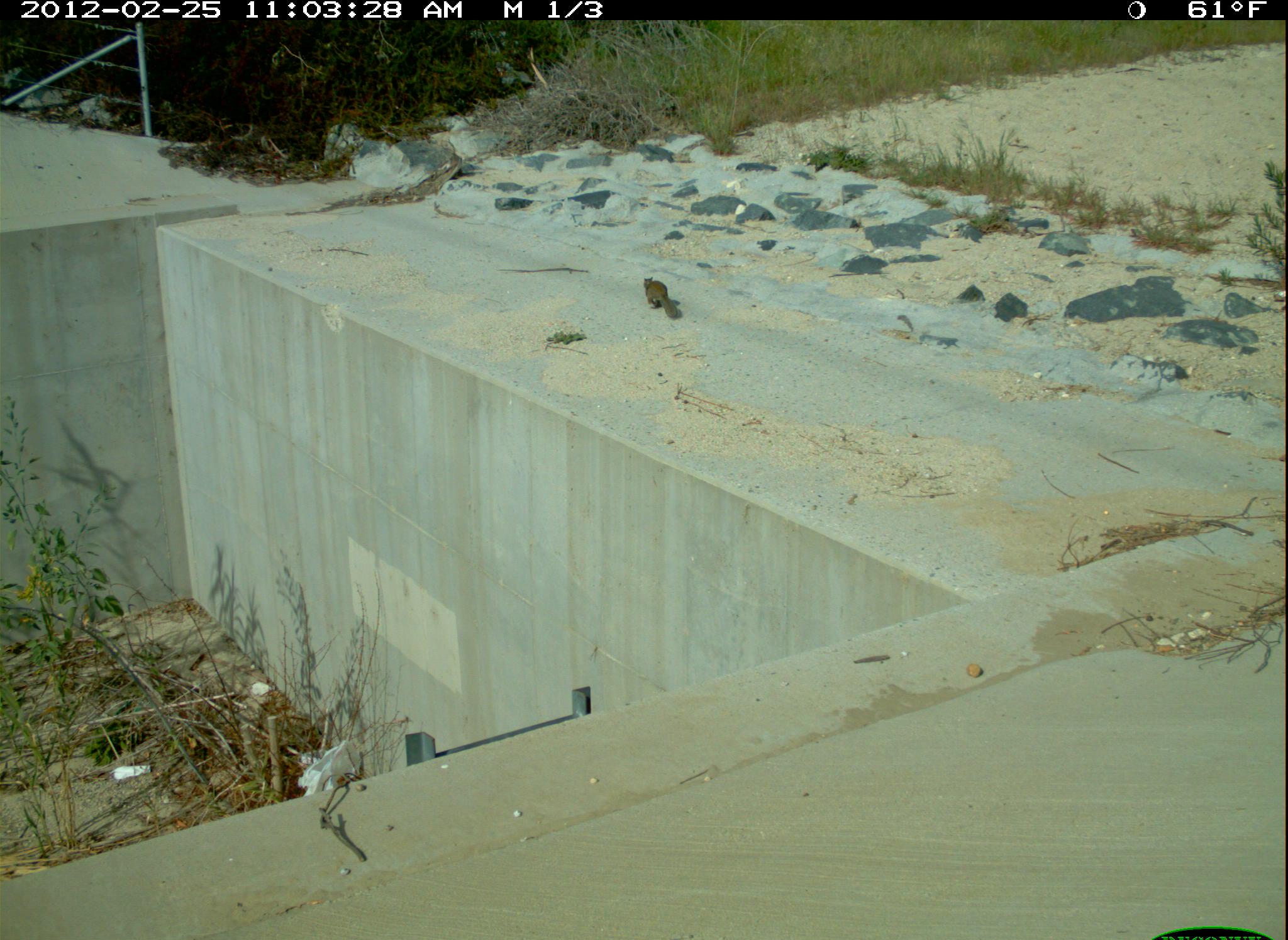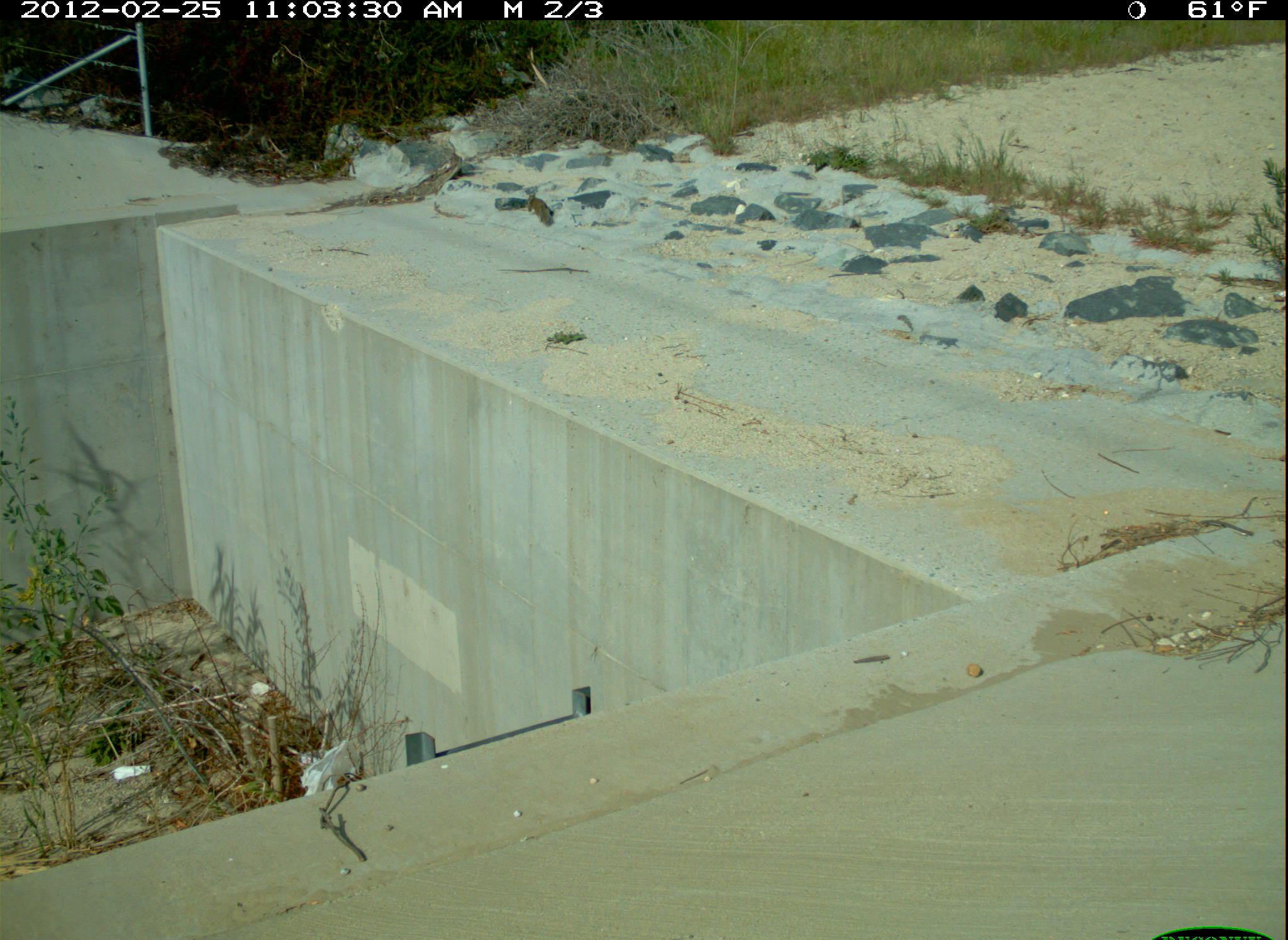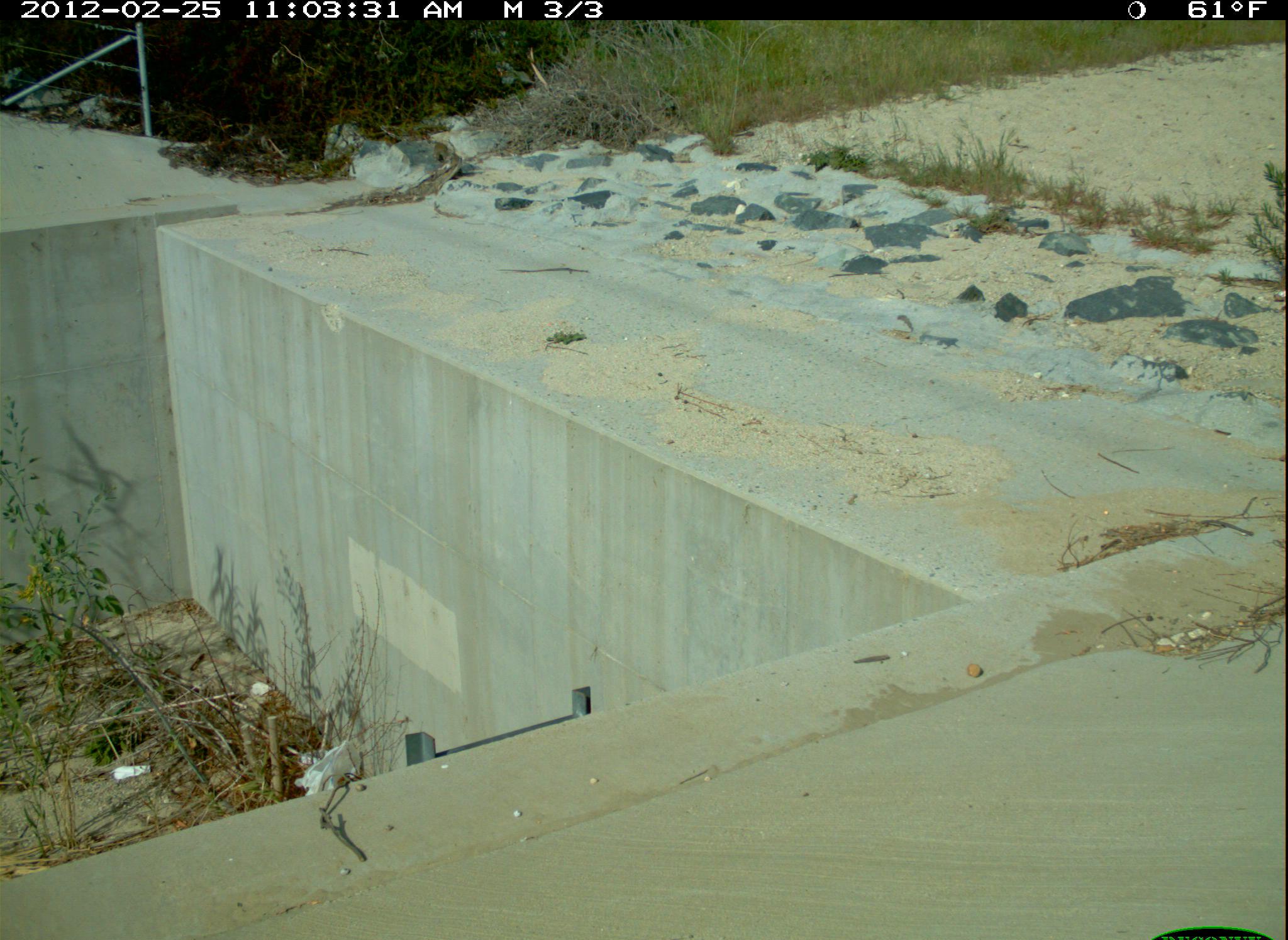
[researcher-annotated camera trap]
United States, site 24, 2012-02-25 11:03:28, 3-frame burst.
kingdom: Animalia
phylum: Chordata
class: Mammalia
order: Rodentia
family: Sciuridae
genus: Sciurus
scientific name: Sciurus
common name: squirrel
Squirrel (Sciurus).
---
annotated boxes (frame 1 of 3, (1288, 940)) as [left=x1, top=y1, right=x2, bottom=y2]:
squirrel: [left=643, top=276, right=679, bottom=318]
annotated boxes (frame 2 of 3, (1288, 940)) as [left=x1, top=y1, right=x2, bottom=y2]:
squirrel: [left=525, top=192, right=554, bottom=226]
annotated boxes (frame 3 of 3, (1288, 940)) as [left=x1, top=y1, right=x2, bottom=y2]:
squirrel: [left=437, top=154, right=445, bottom=164]